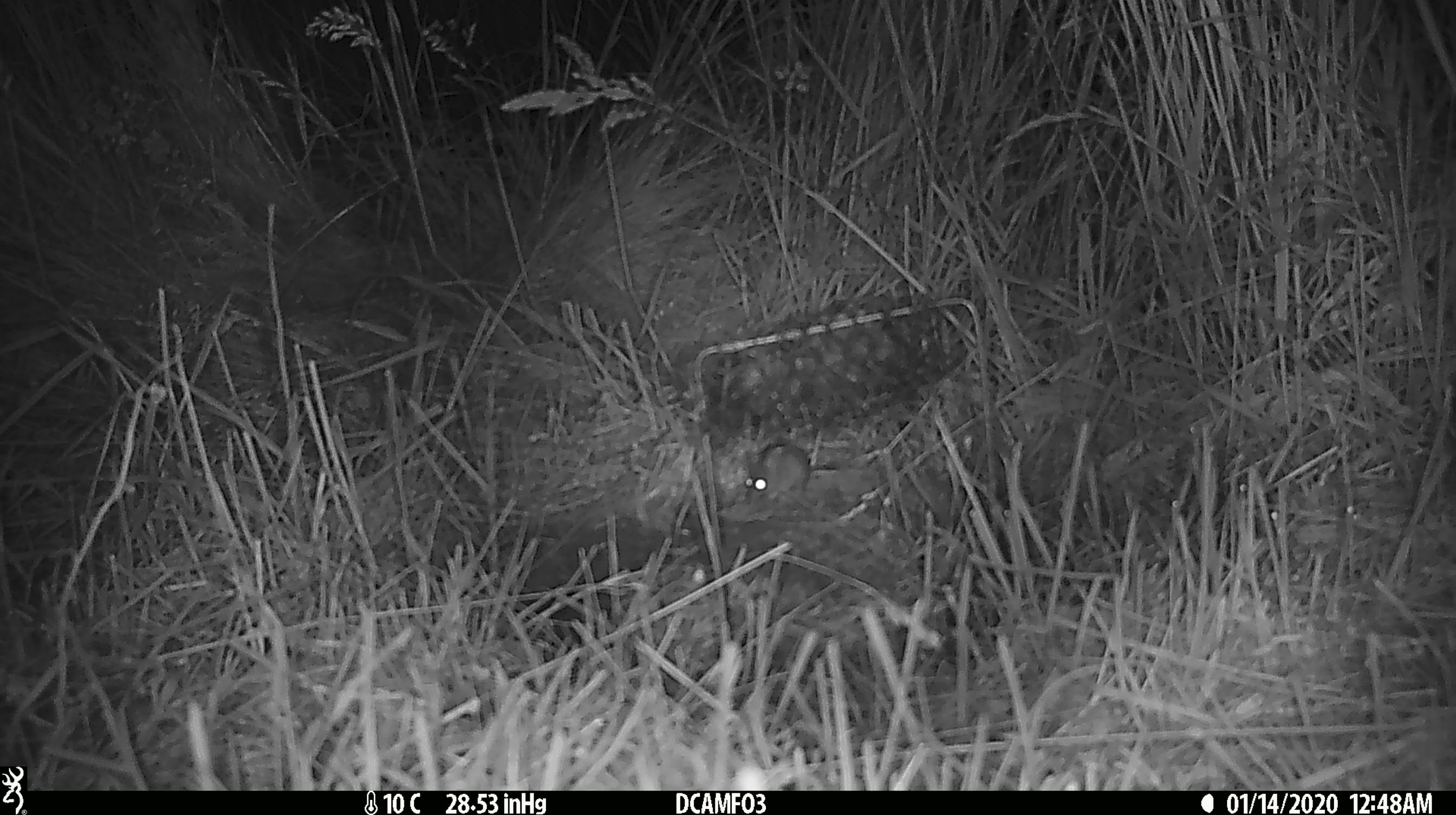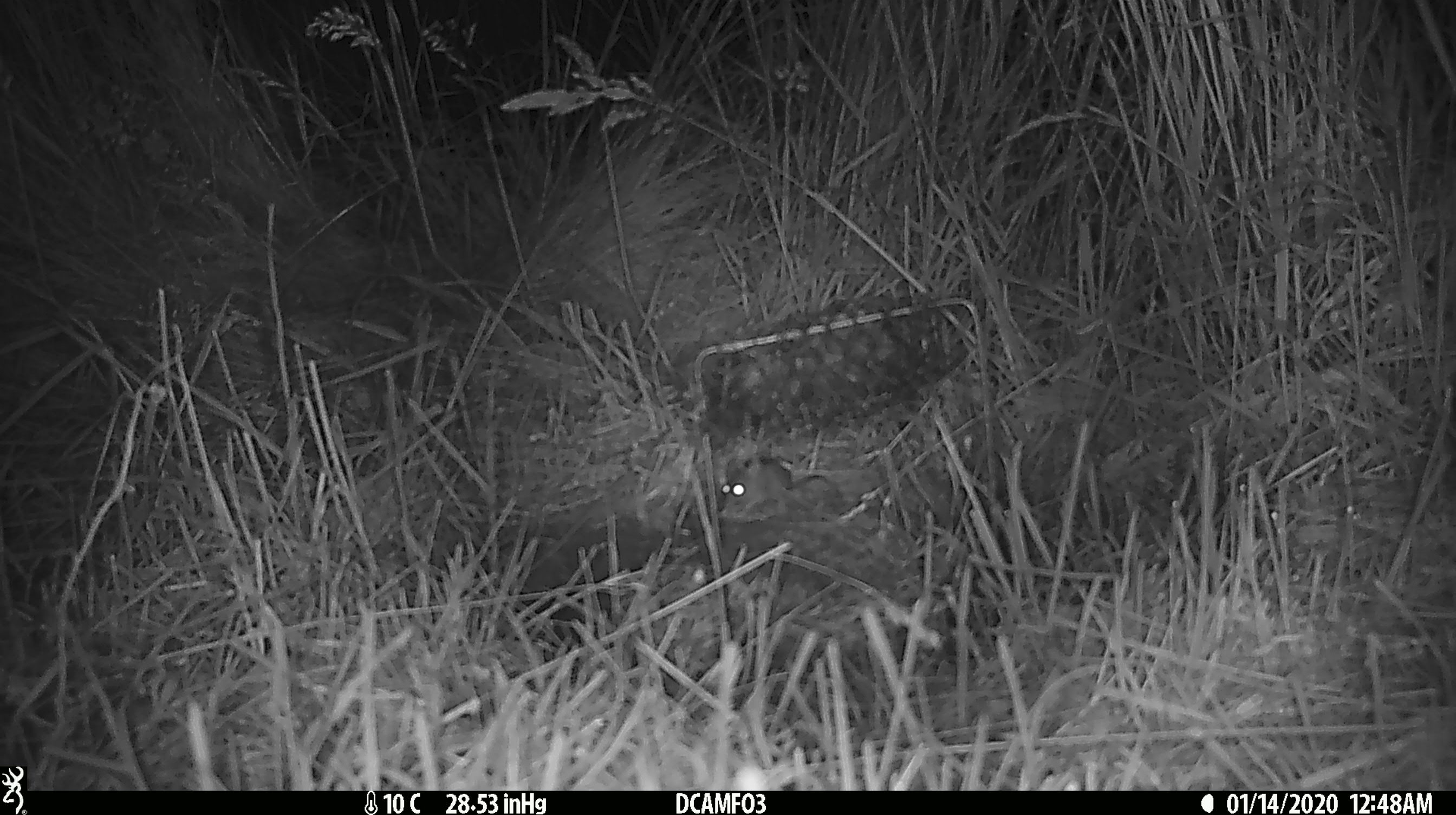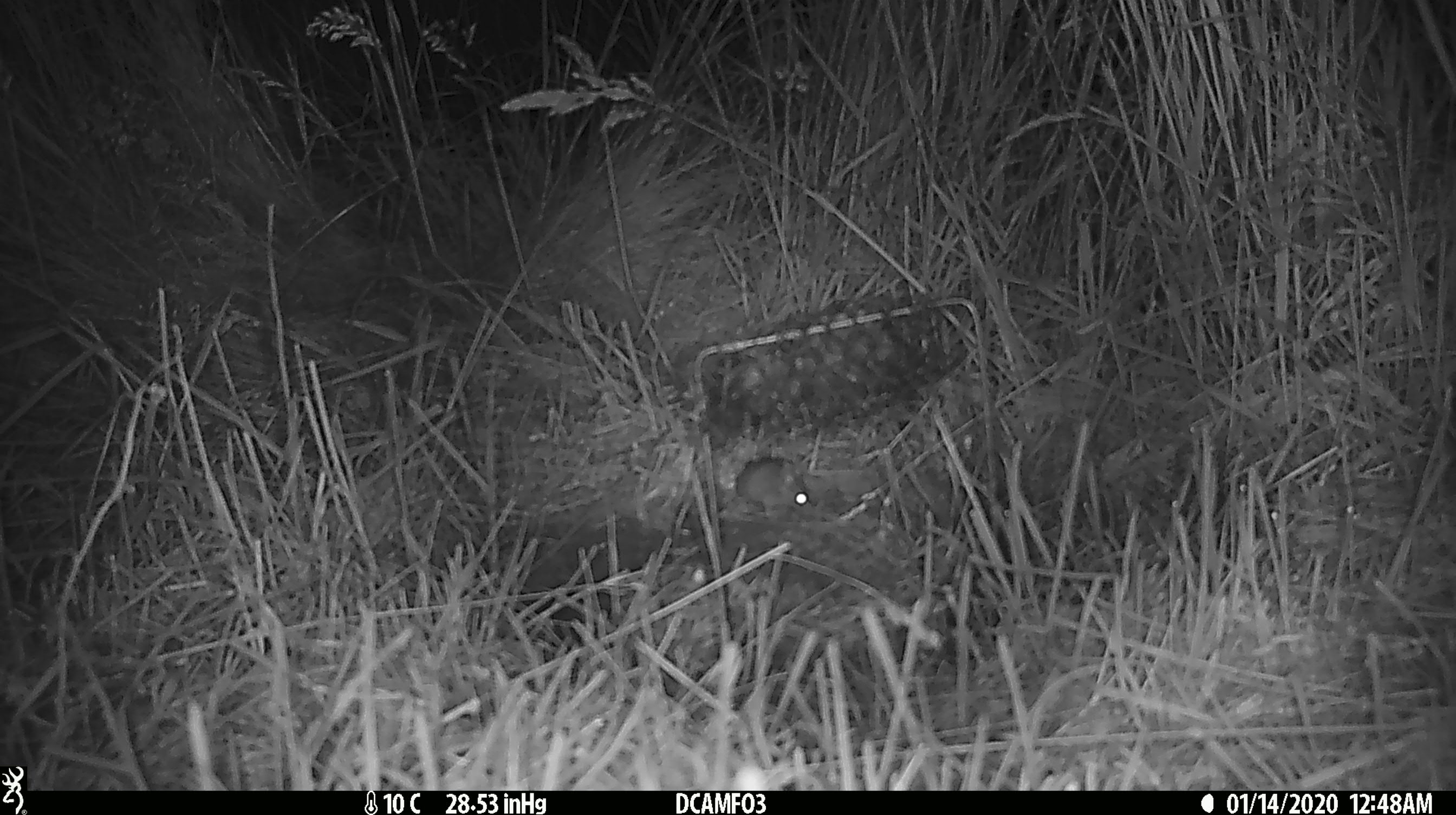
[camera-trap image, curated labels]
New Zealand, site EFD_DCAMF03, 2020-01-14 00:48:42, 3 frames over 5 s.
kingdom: Animalia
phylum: Chordata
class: Mammalia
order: Rodentia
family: Muridae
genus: Mus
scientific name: Mus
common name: mouse